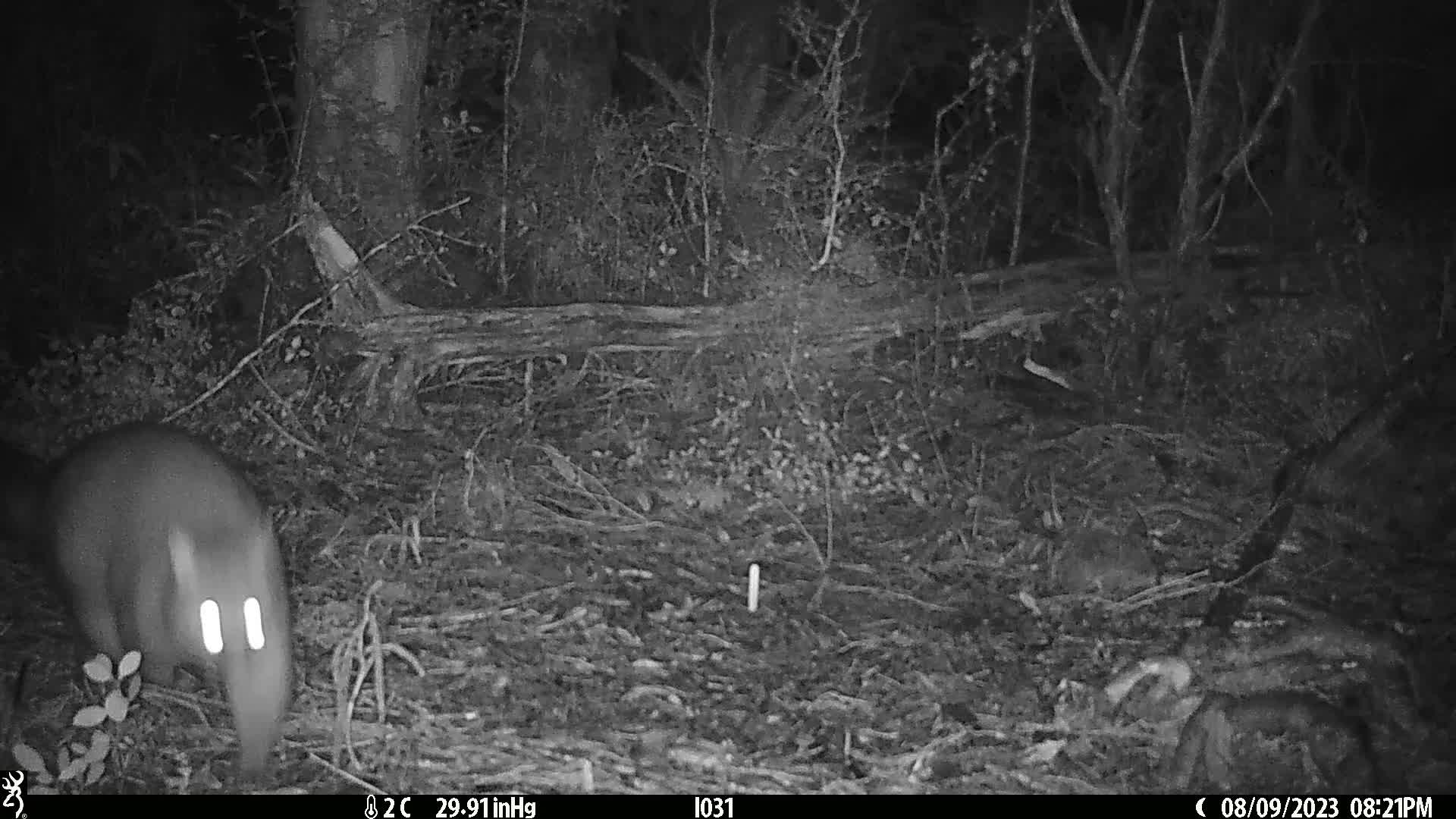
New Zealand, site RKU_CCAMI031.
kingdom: Animalia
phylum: Chordata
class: Mammalia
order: Diprotodontia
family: Phalangeridae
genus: Trichosurus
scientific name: Trichosurus vulpecula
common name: common brushtail possum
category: possum